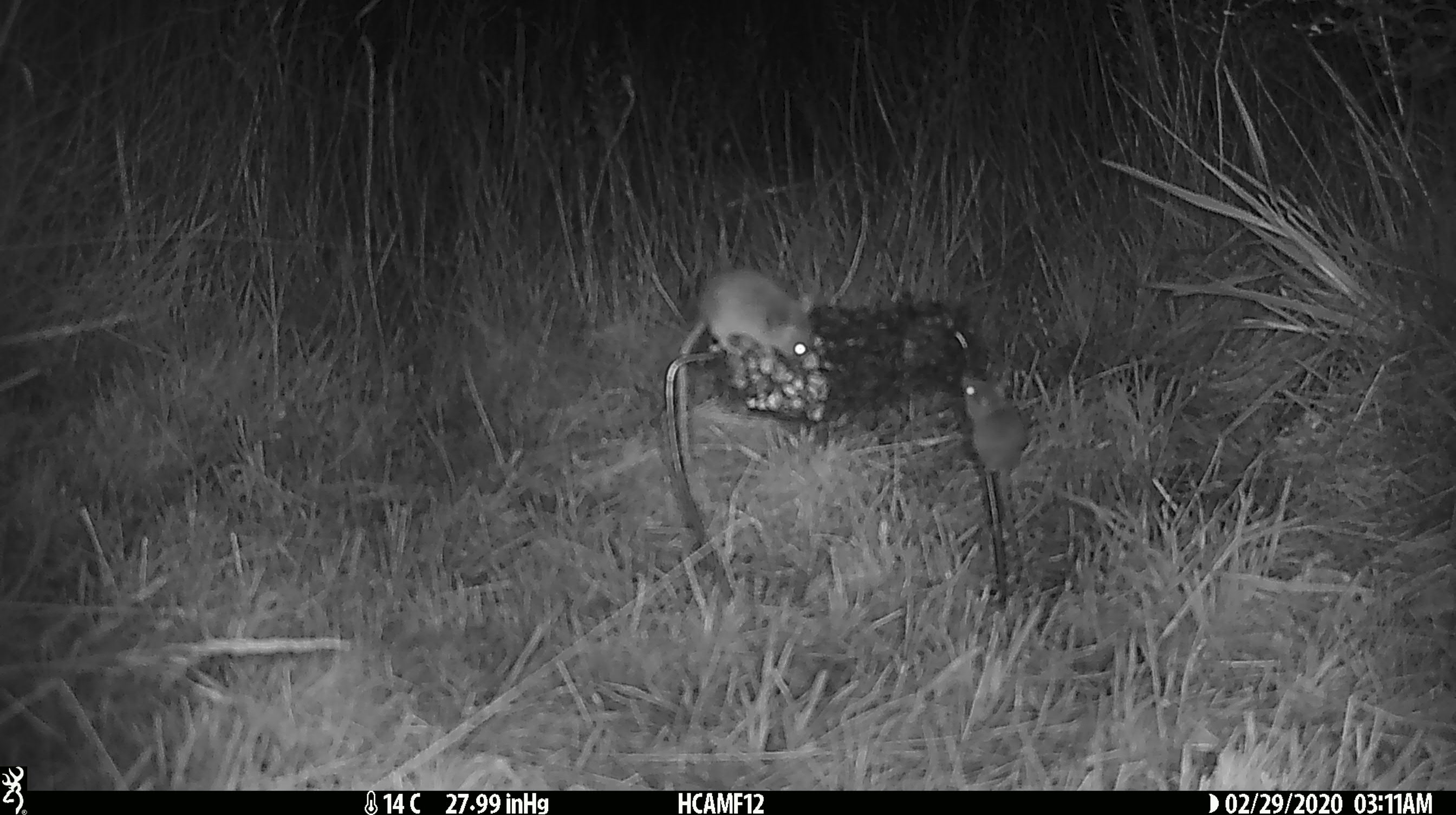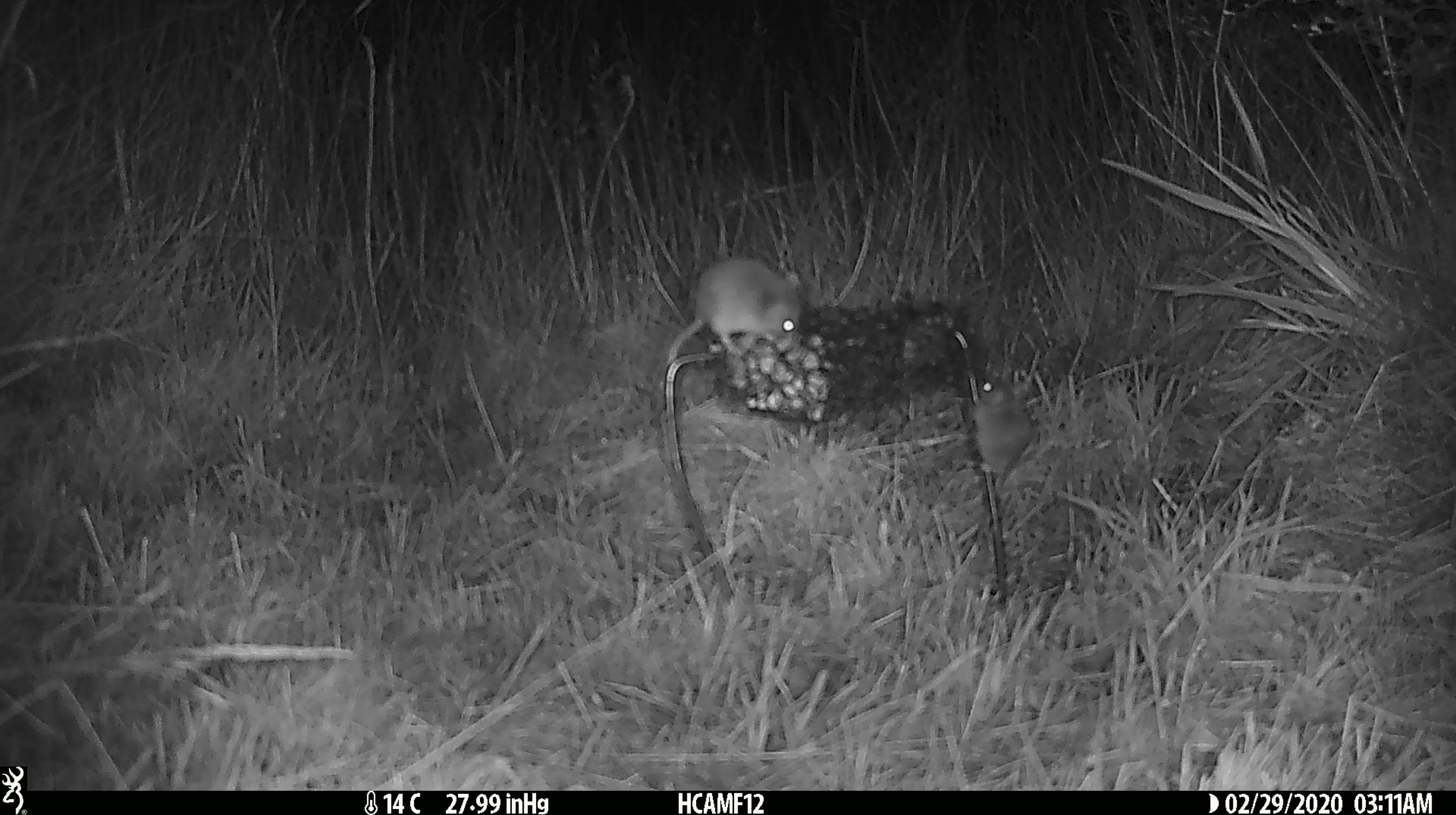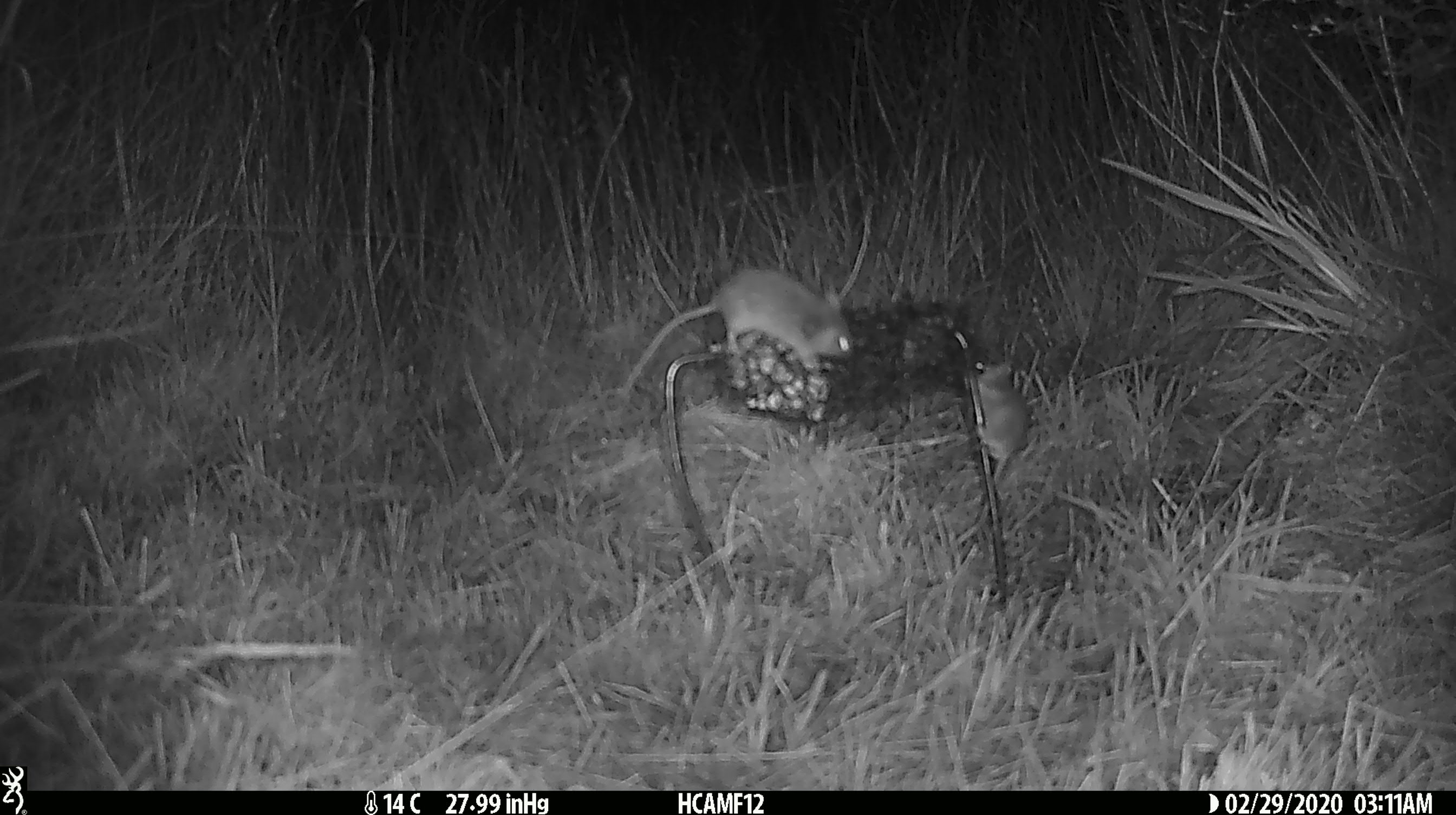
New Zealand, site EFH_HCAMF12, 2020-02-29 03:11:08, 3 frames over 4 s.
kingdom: Animalia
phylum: Chordata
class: Mammalia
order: Rodentia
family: Muridae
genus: Mus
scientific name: Mus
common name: mouse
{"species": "mouse (Mus)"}